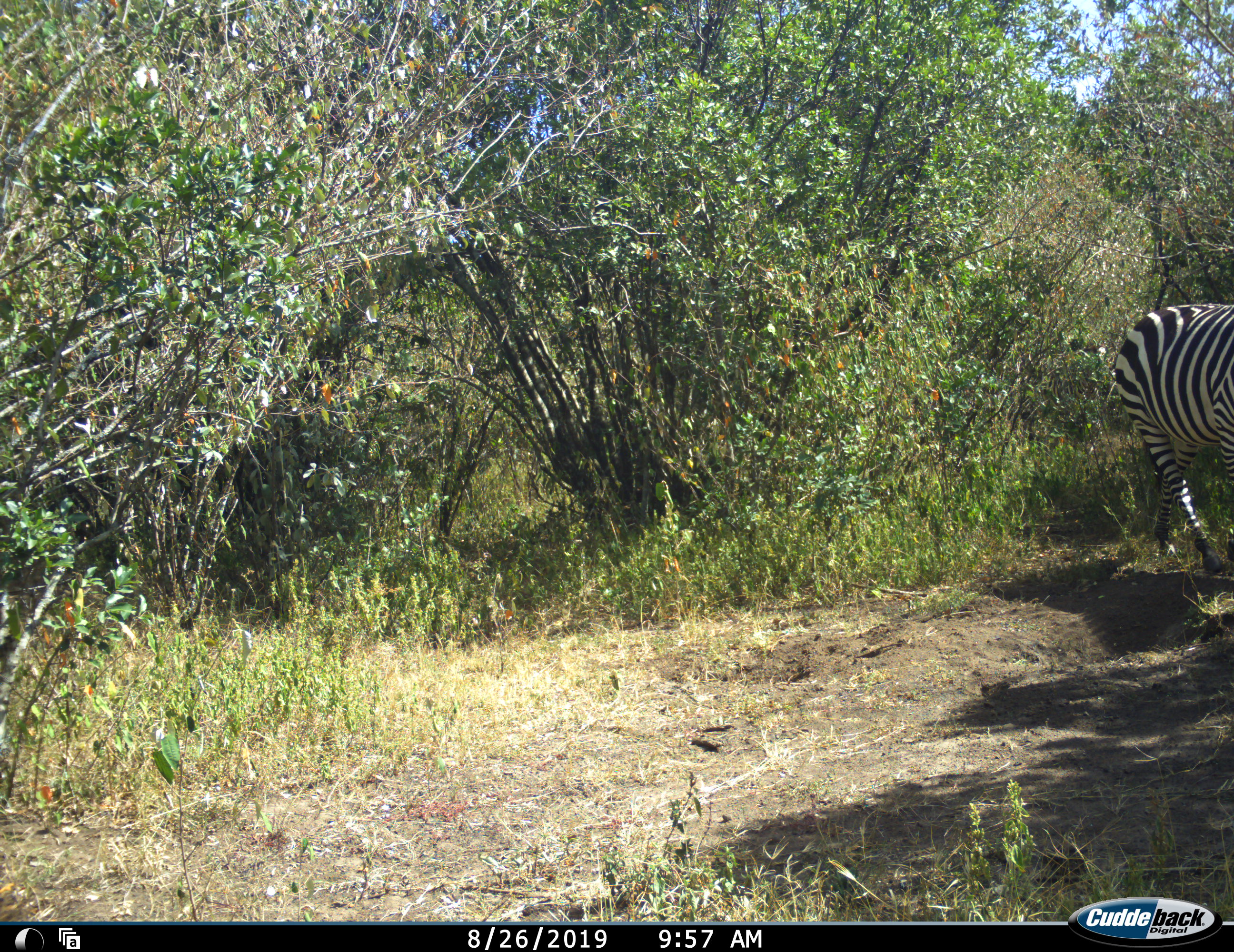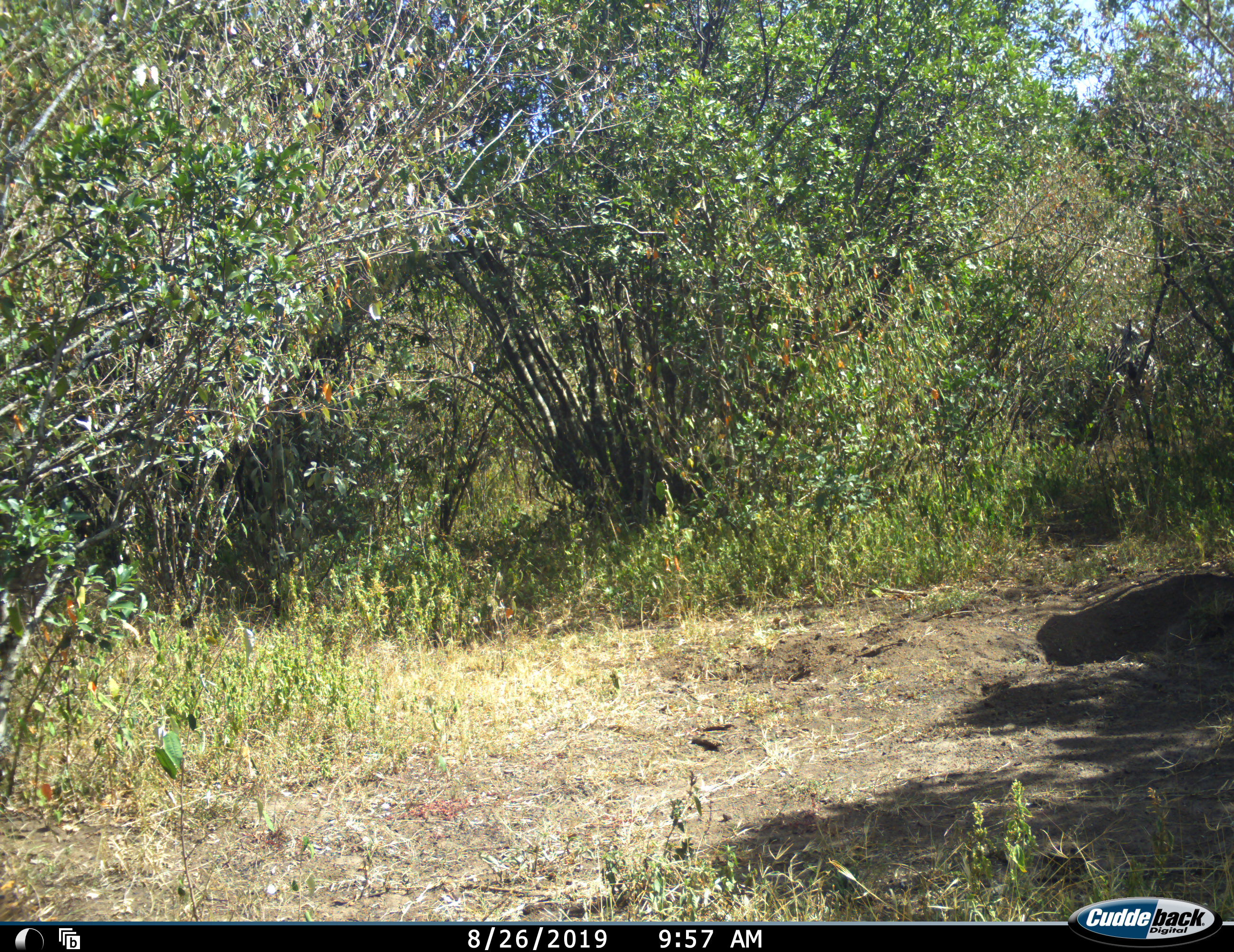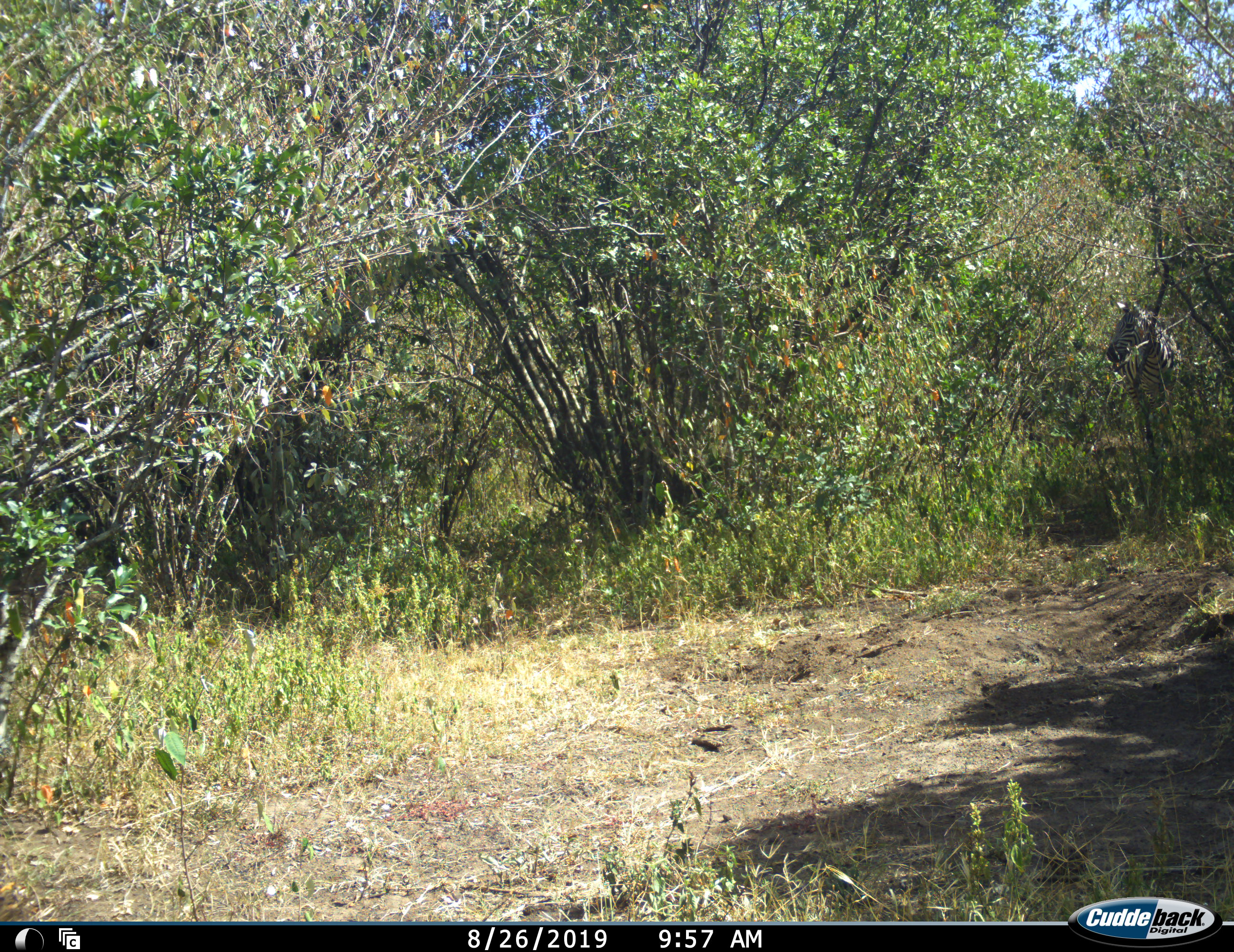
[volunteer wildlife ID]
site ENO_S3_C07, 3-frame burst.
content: unidentified animal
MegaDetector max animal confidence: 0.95